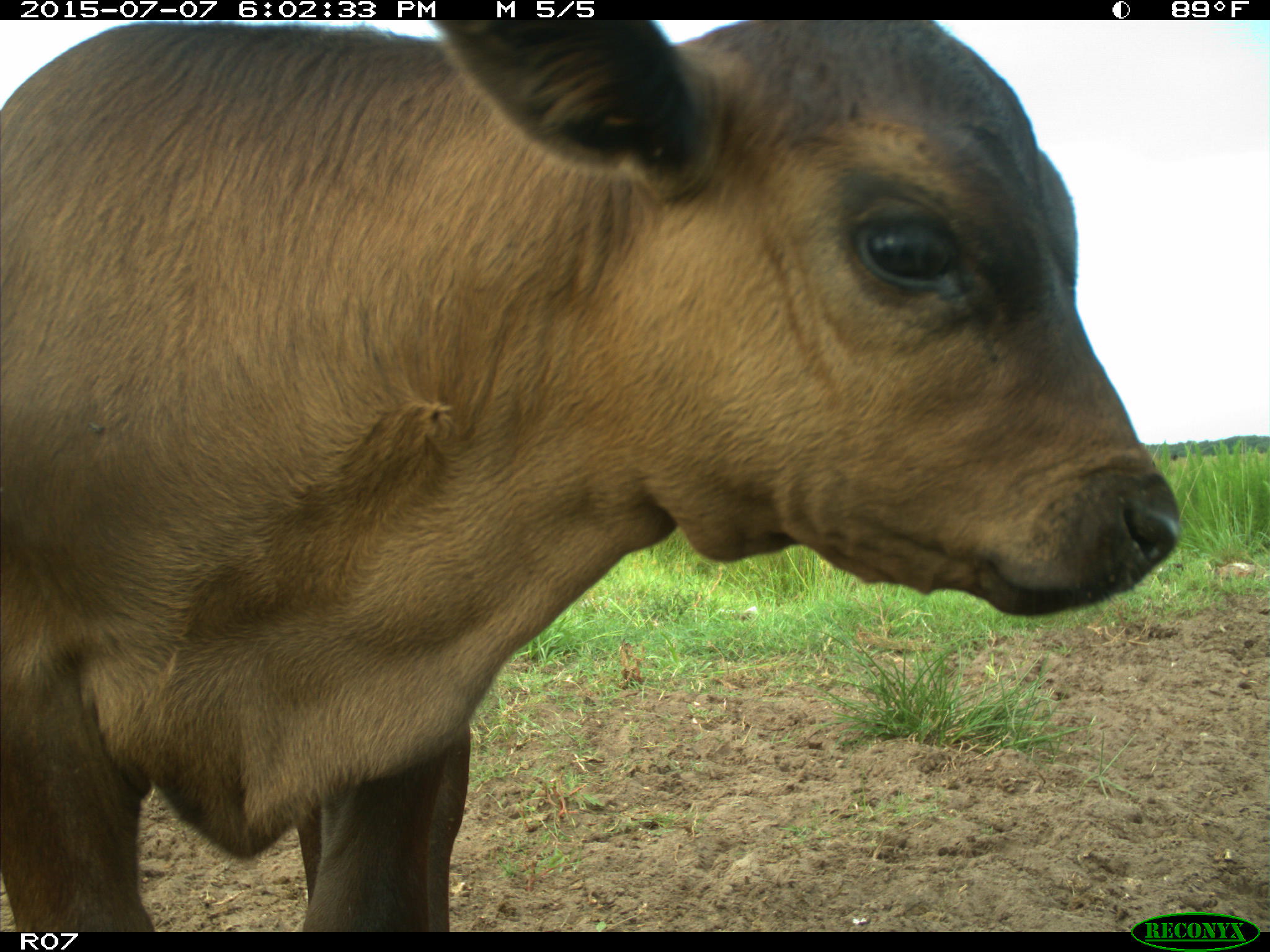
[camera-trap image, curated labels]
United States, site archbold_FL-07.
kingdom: Animalia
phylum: Chordata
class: Mammalia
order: Artiodactyla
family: Bovidae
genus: Bos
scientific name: Bos taurus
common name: domestic cow